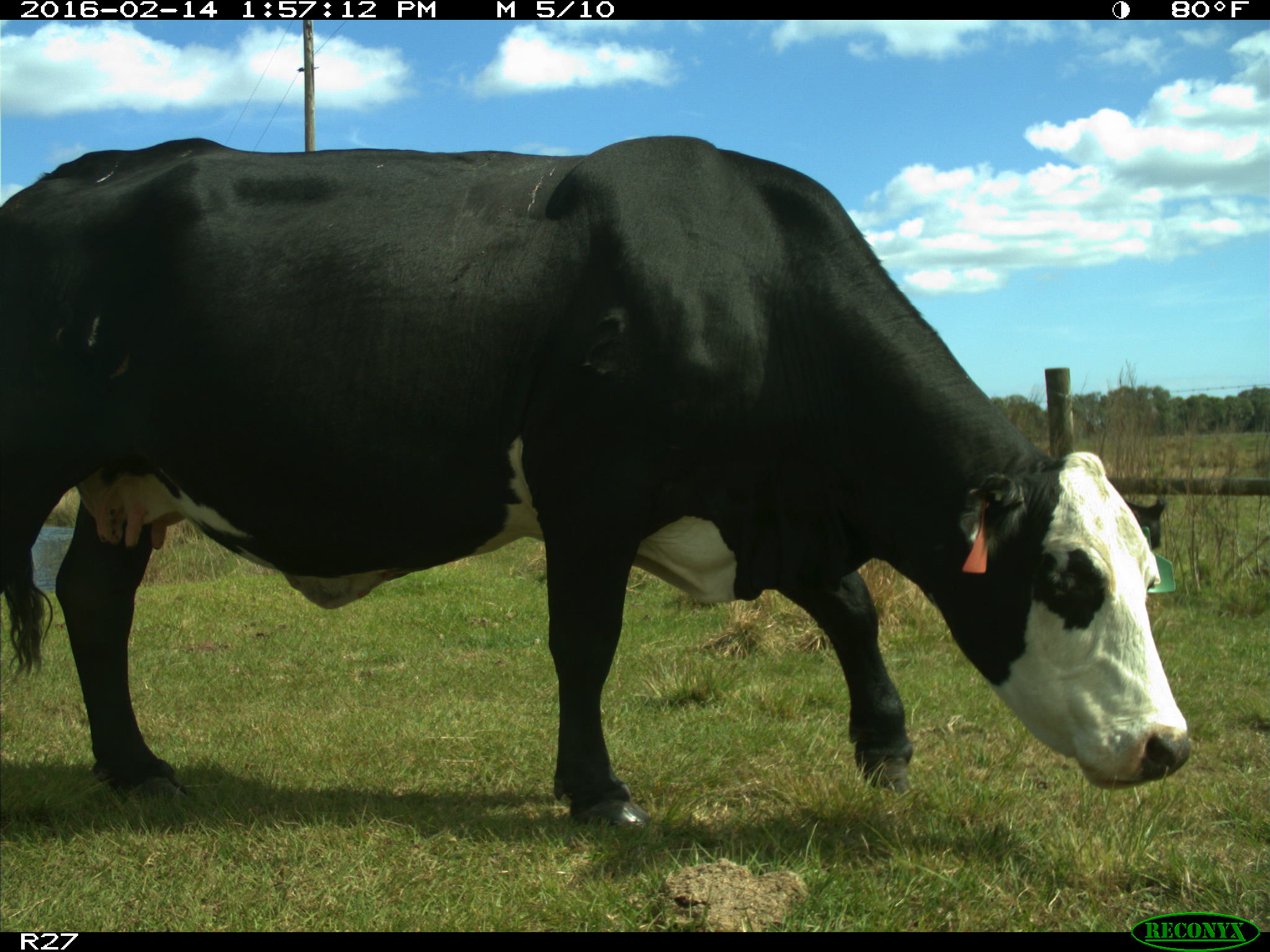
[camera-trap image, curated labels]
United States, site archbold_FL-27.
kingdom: Animalia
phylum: Chordata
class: Mammalia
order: Artiodactyla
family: Bovidae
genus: Bos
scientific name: Bos taurus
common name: domestic cow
Bos taurus (domestic cow).